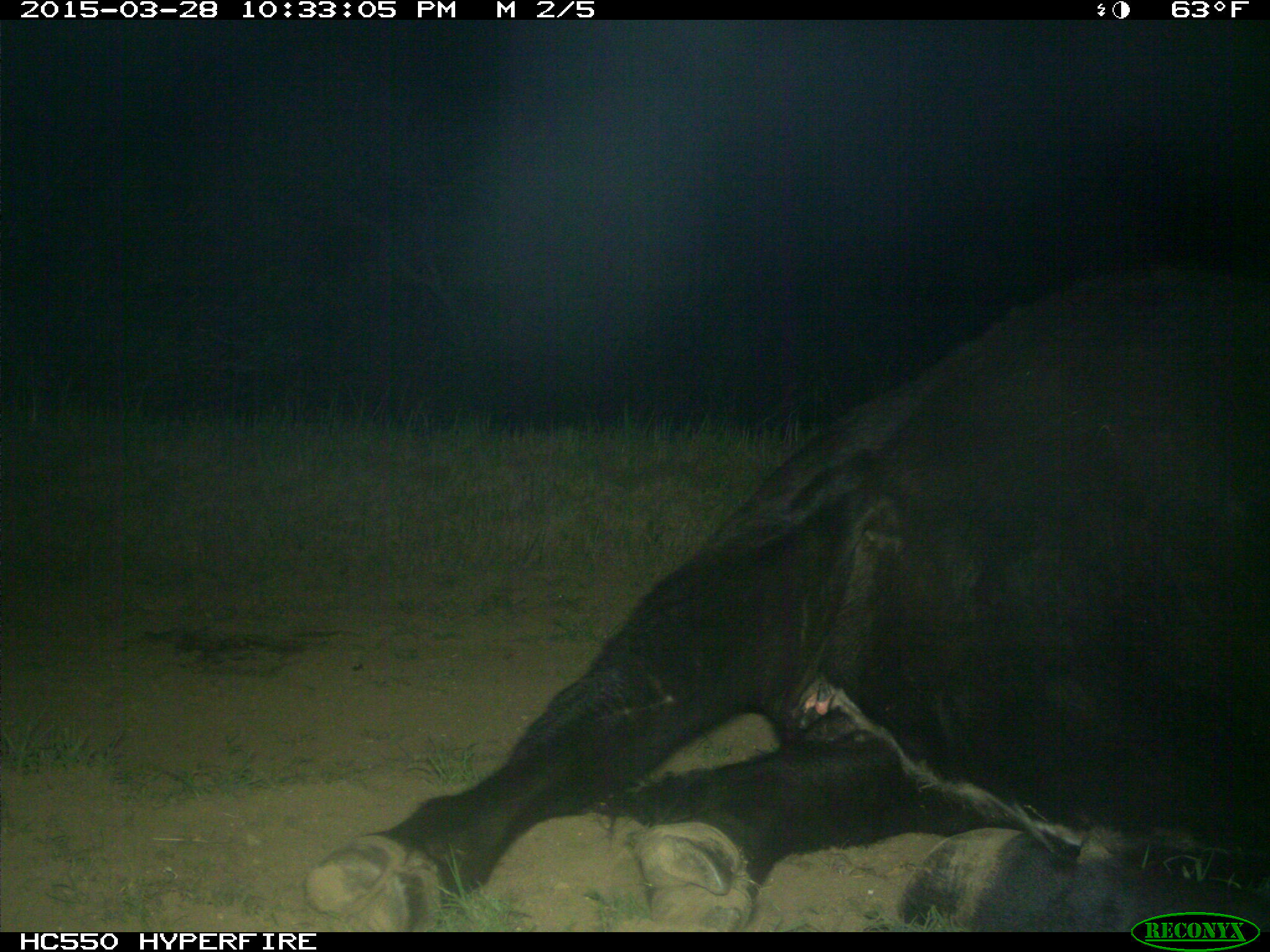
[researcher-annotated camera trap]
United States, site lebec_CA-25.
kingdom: Animalia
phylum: Chordata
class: Mammalia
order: Artiodactyla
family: Bovidae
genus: Bos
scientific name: Bos taurus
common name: domestic cow